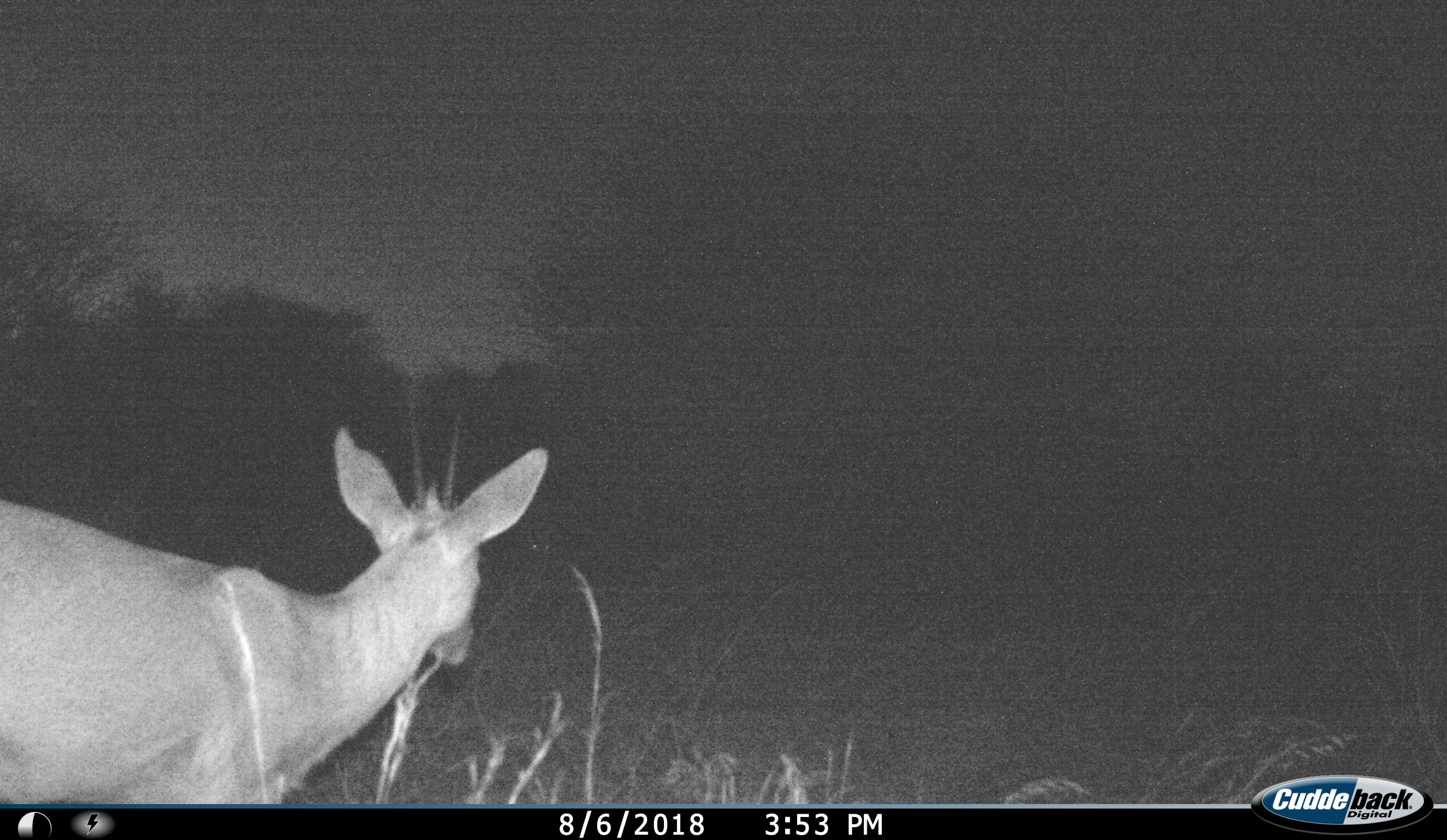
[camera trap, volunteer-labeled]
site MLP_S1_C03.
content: unidentified animal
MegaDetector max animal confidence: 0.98